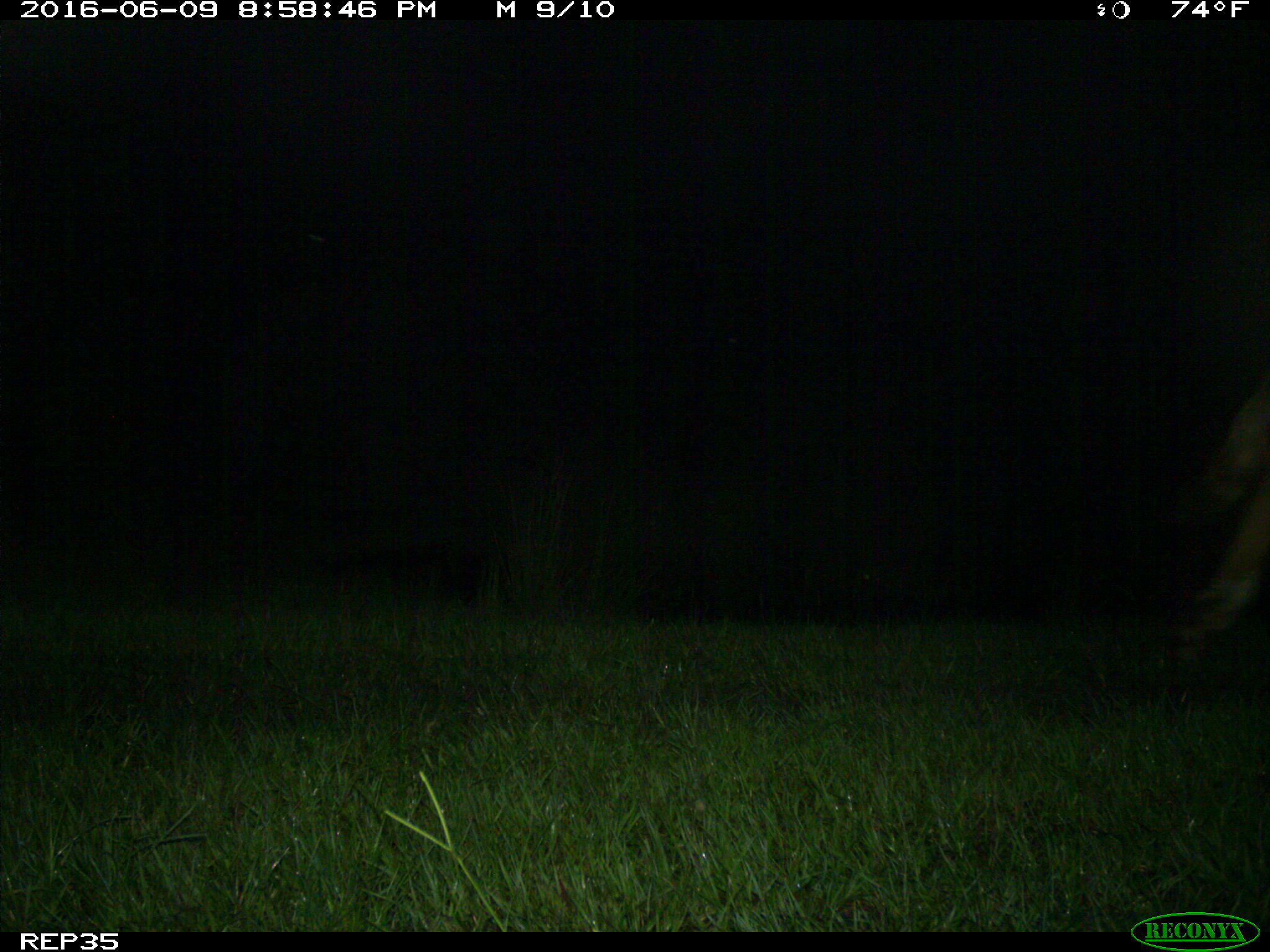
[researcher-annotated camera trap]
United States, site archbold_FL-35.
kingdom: Animalia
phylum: Chordata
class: Mammalia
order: Artiodactyla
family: Bovidae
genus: Bos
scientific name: Bos taurus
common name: domestic cow